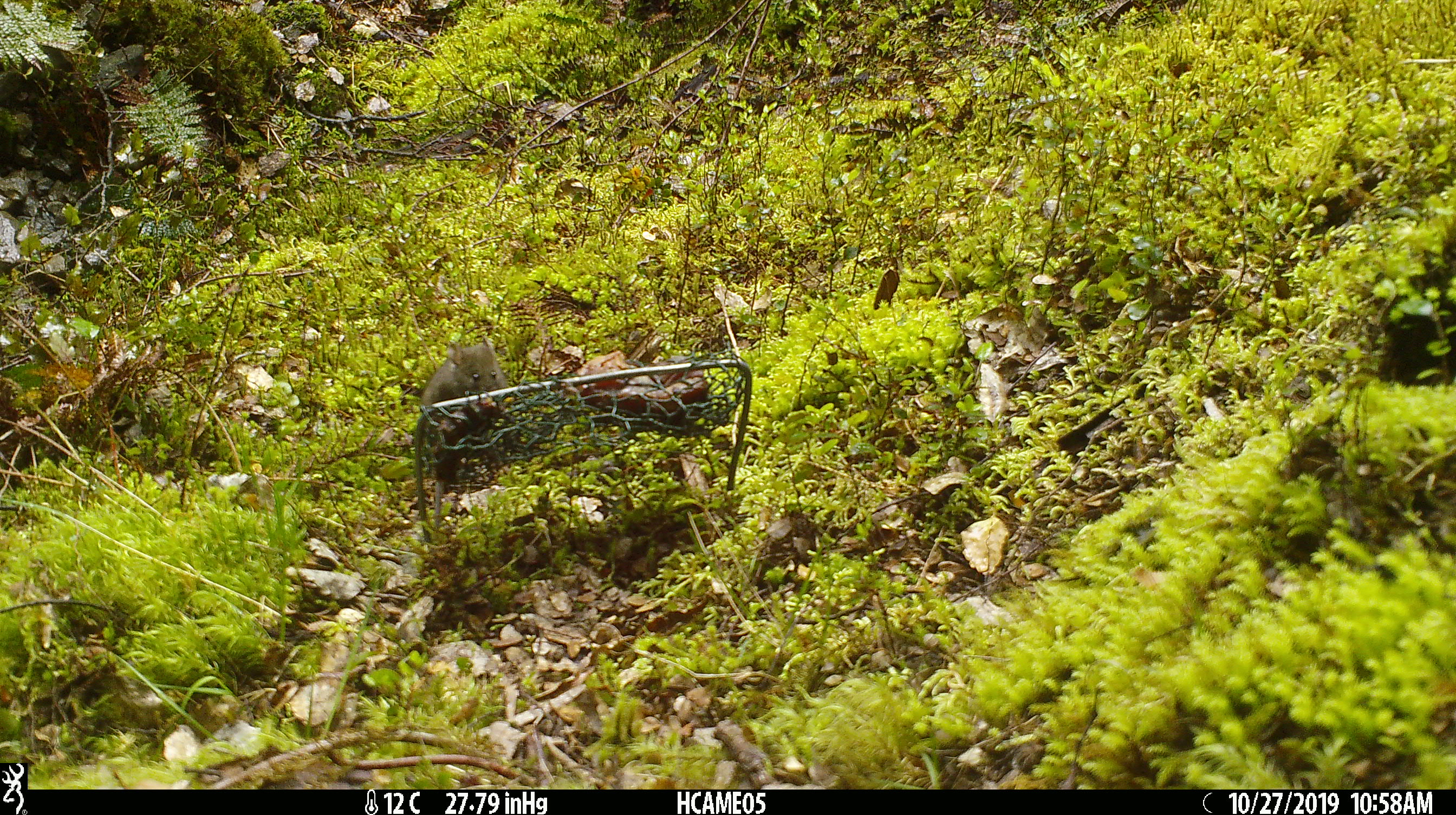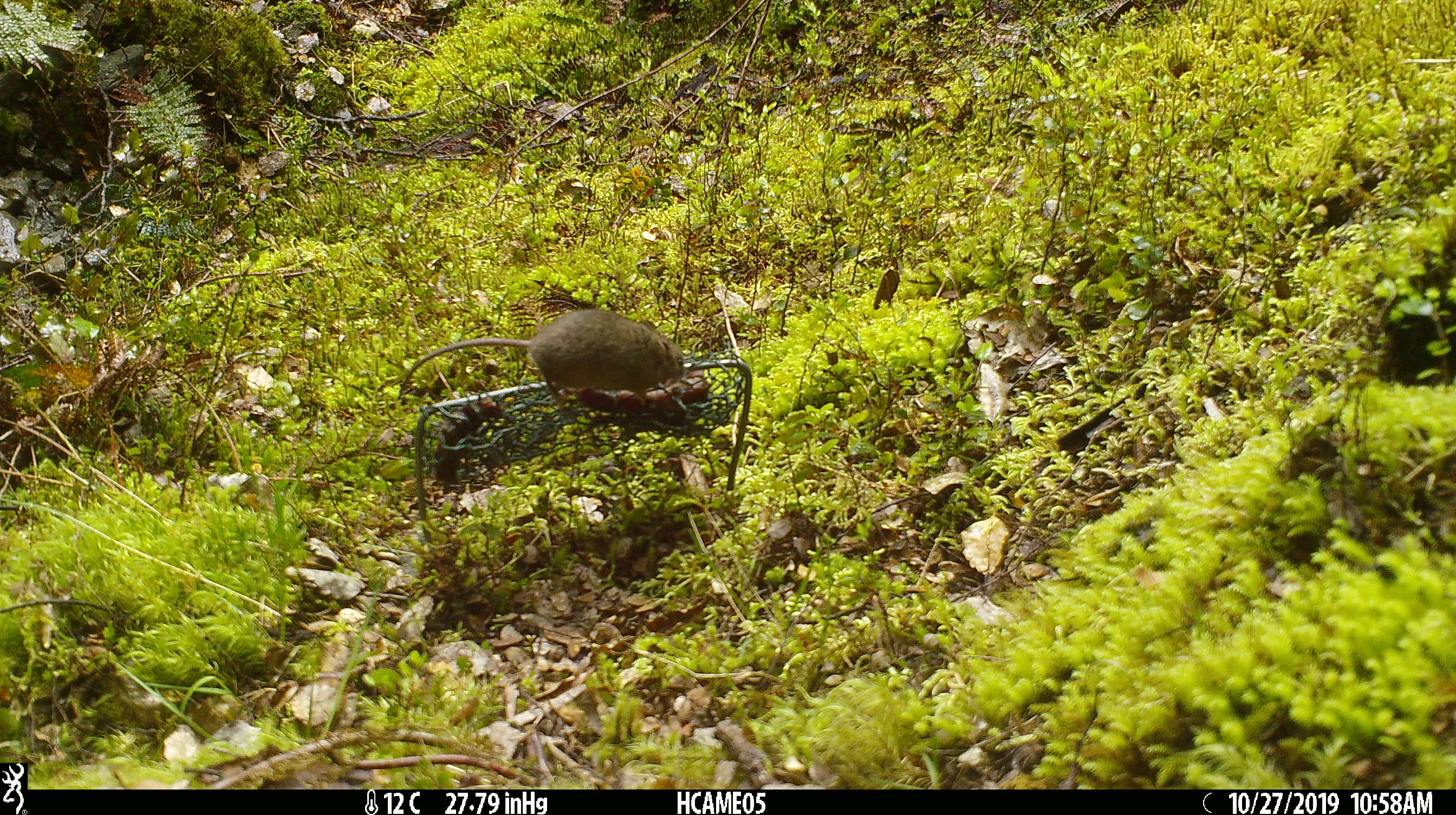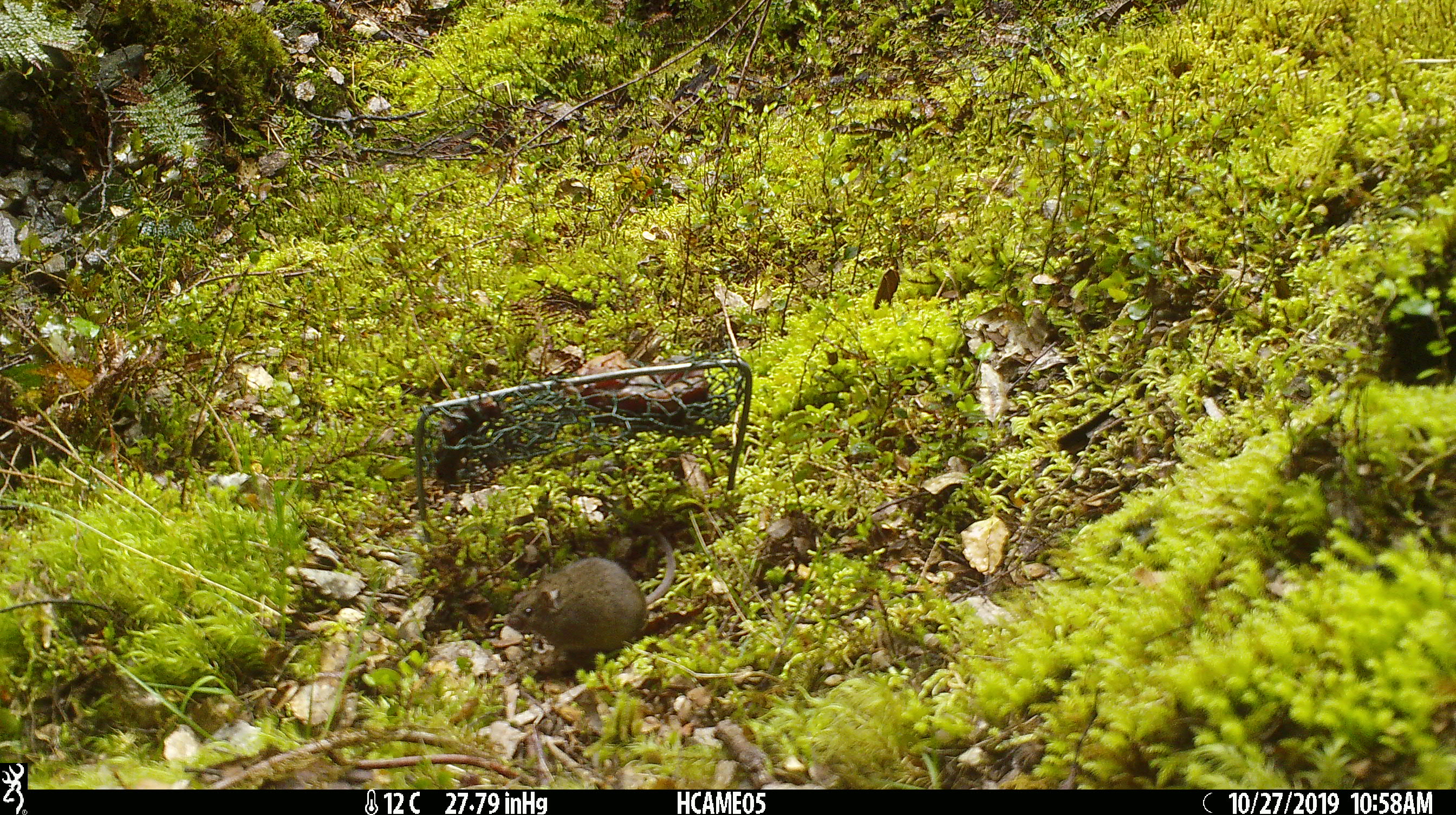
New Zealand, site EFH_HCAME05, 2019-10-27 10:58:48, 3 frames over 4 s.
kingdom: Animalia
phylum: Chordata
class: Mammalia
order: Rodentia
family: Muridae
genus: Mus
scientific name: Mus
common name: mouse